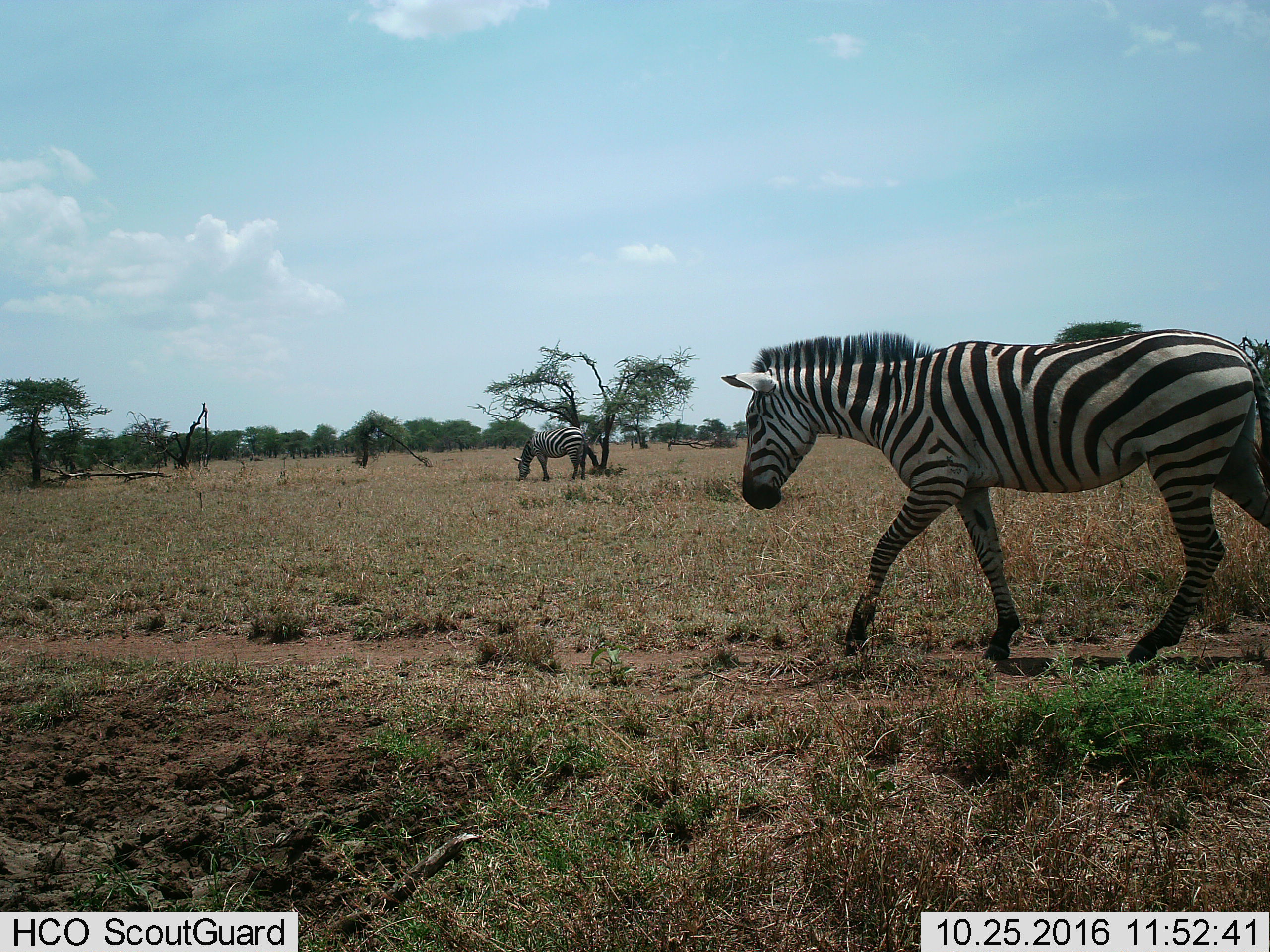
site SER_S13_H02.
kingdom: Animalia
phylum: Chordata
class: Mammalia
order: Perissodactyla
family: Equidae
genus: Equus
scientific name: Equus quagga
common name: plains zebra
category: zebraplains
Zebraplains (plains zebra) (Equus quagga), count 2. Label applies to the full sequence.